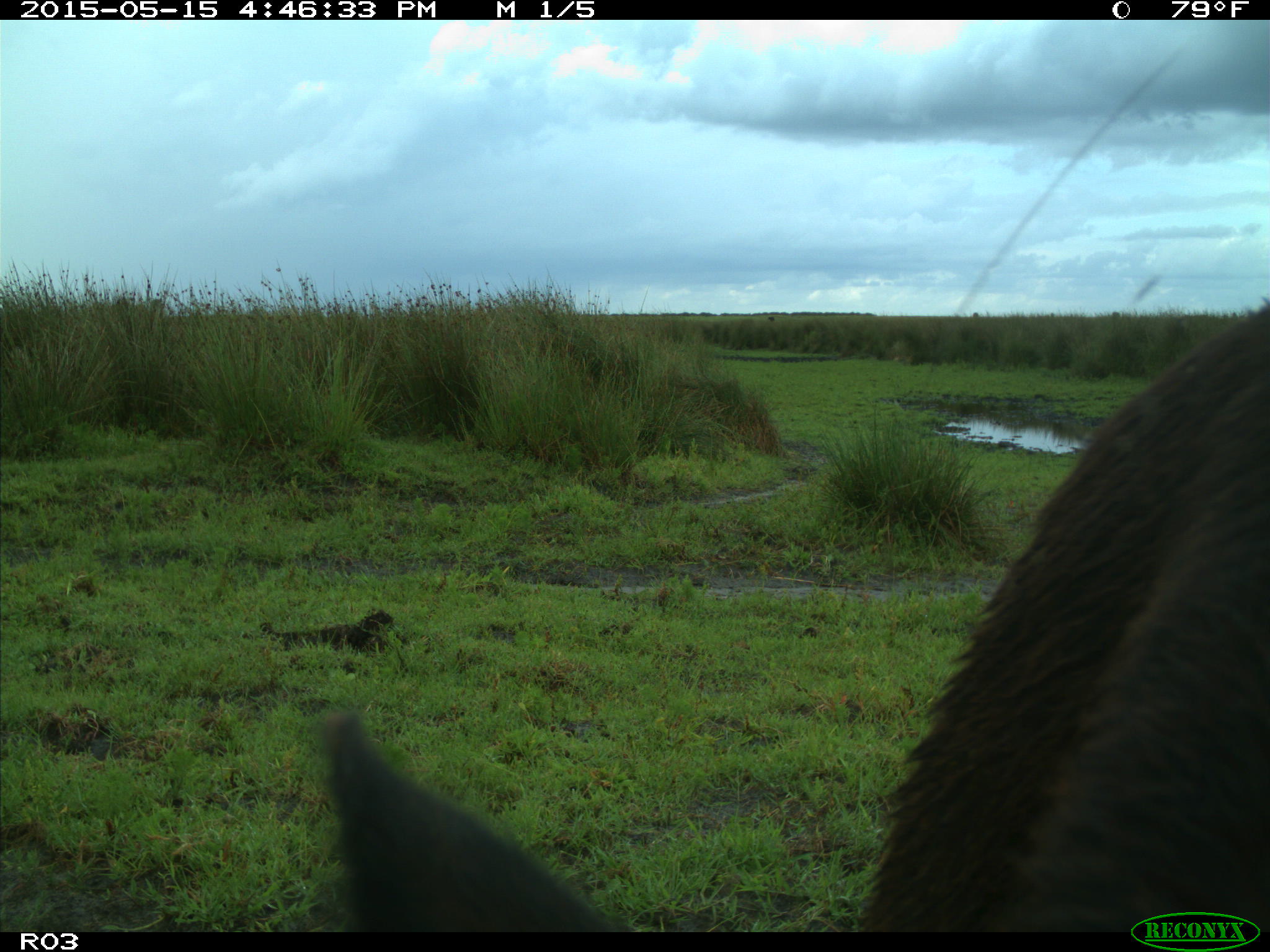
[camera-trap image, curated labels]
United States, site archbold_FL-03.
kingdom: Animalia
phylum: Chordata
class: Mammalia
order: Artiodactyla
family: Bovidae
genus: Bos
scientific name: Bos taurus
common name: domestic cow